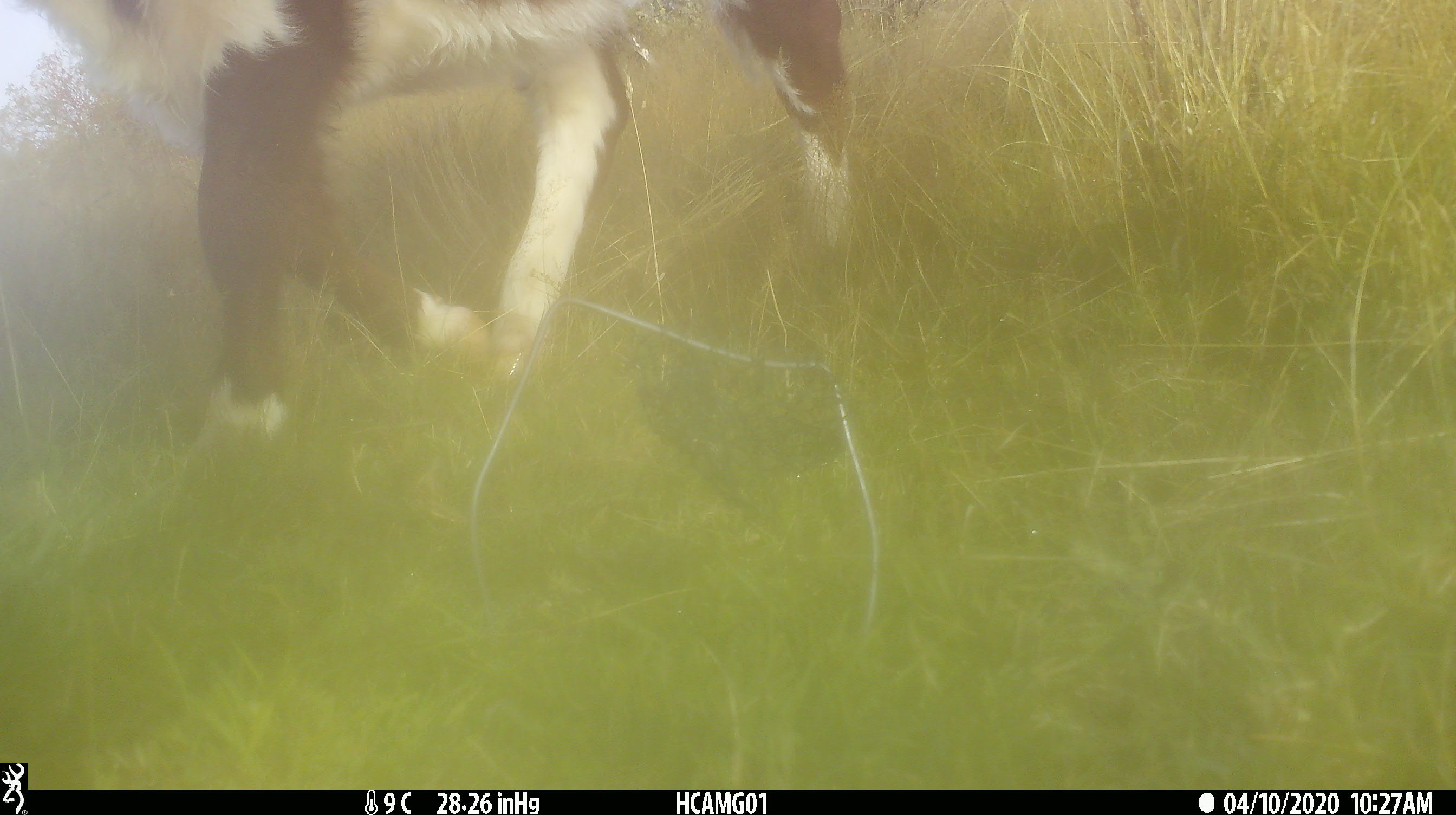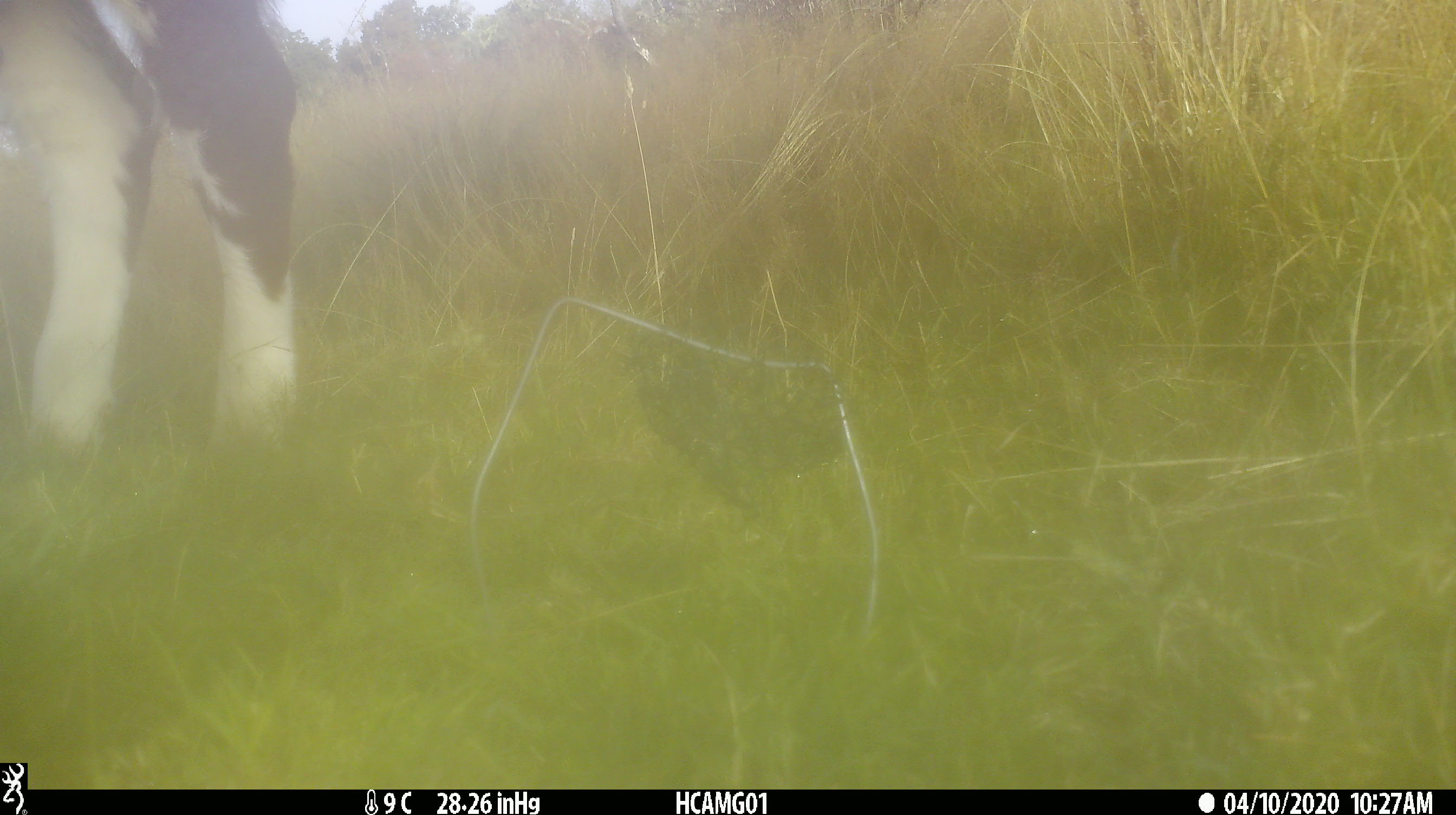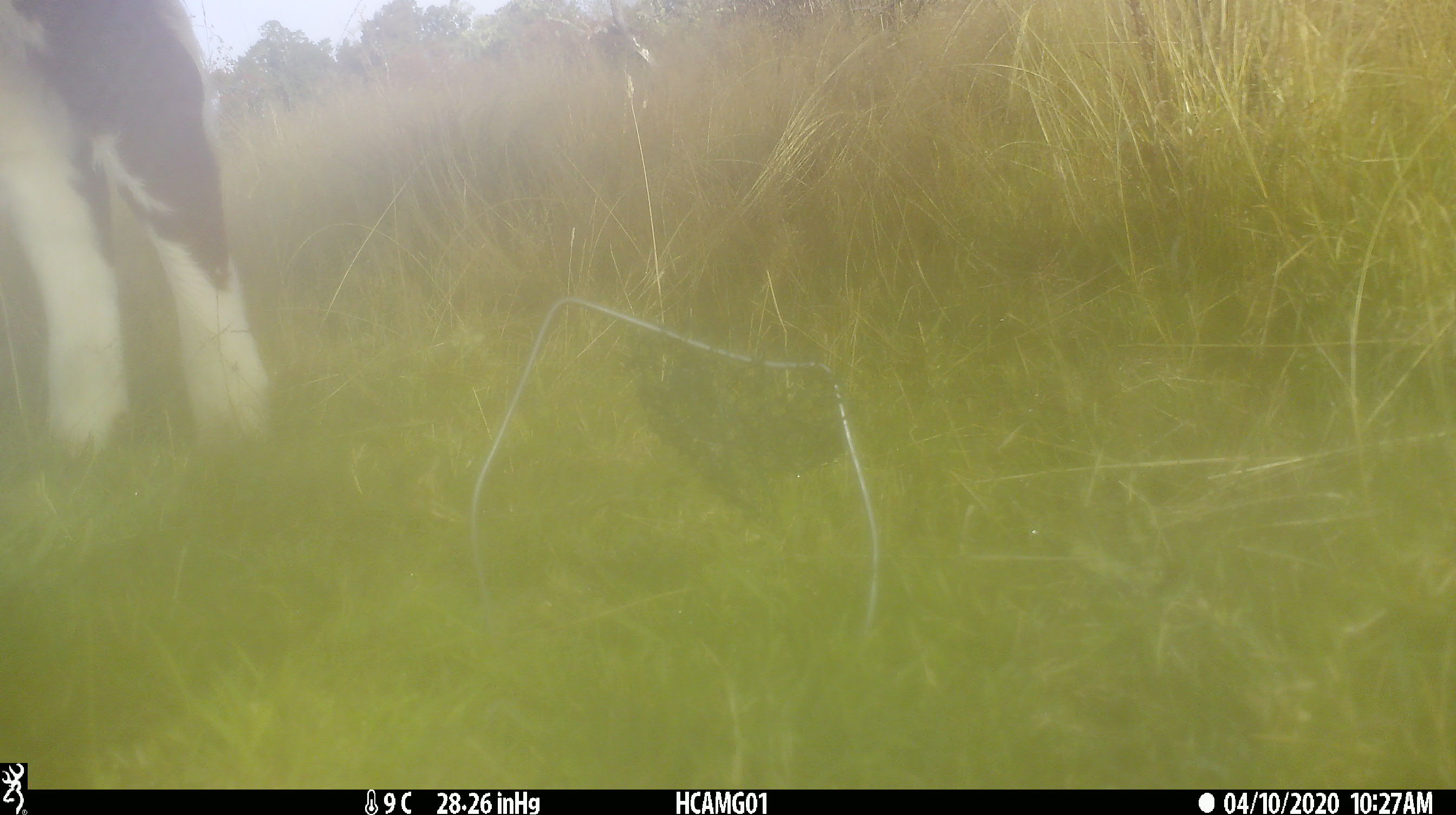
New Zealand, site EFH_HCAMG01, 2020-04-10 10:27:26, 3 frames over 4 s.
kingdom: Animalia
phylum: Chordata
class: Mammalia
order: Artiodactyla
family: Bovidae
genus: Bos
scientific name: Bos taurus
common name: domestic cow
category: cow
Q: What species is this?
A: Cow (domestic cow) (Bos taurus).